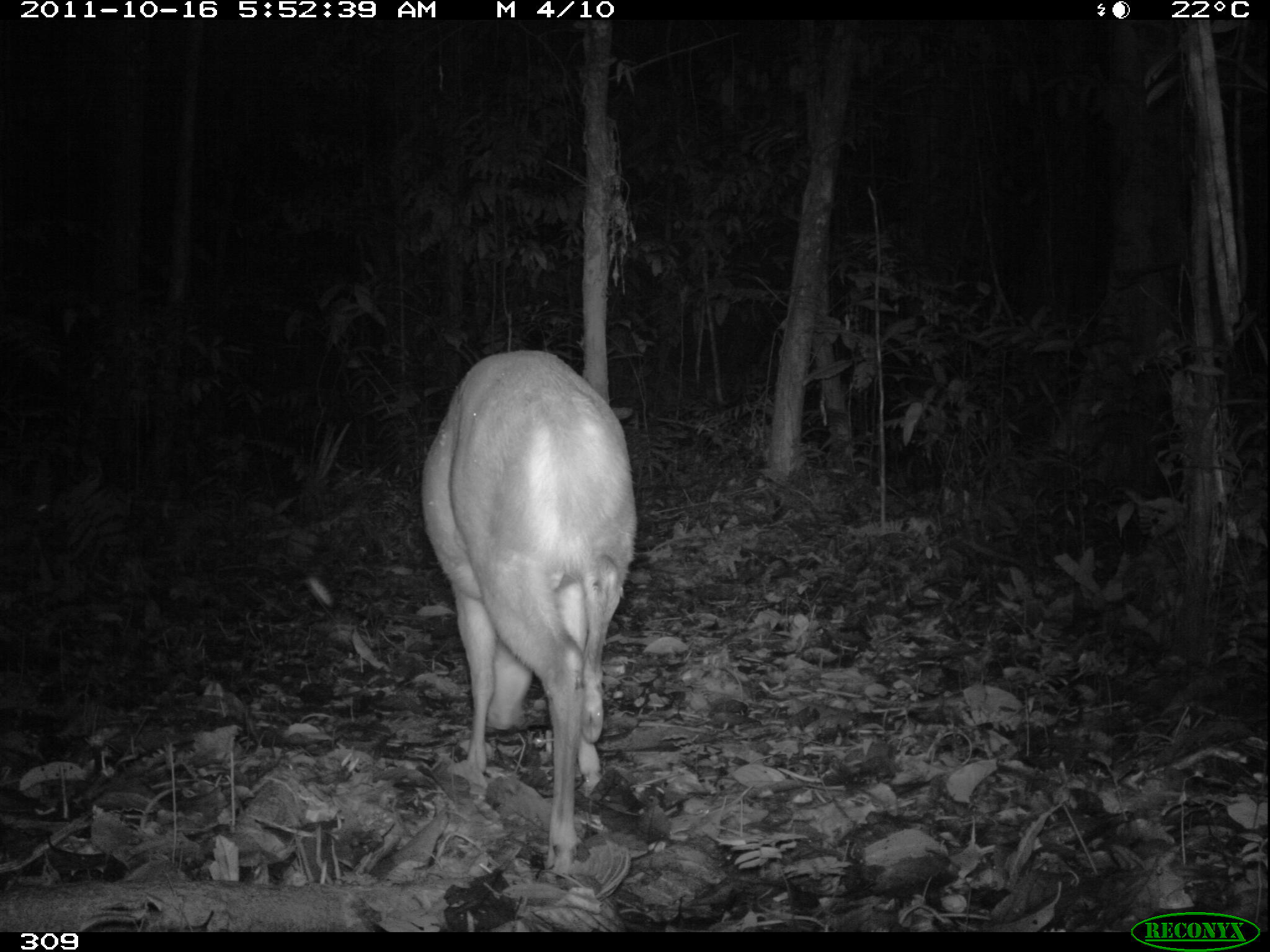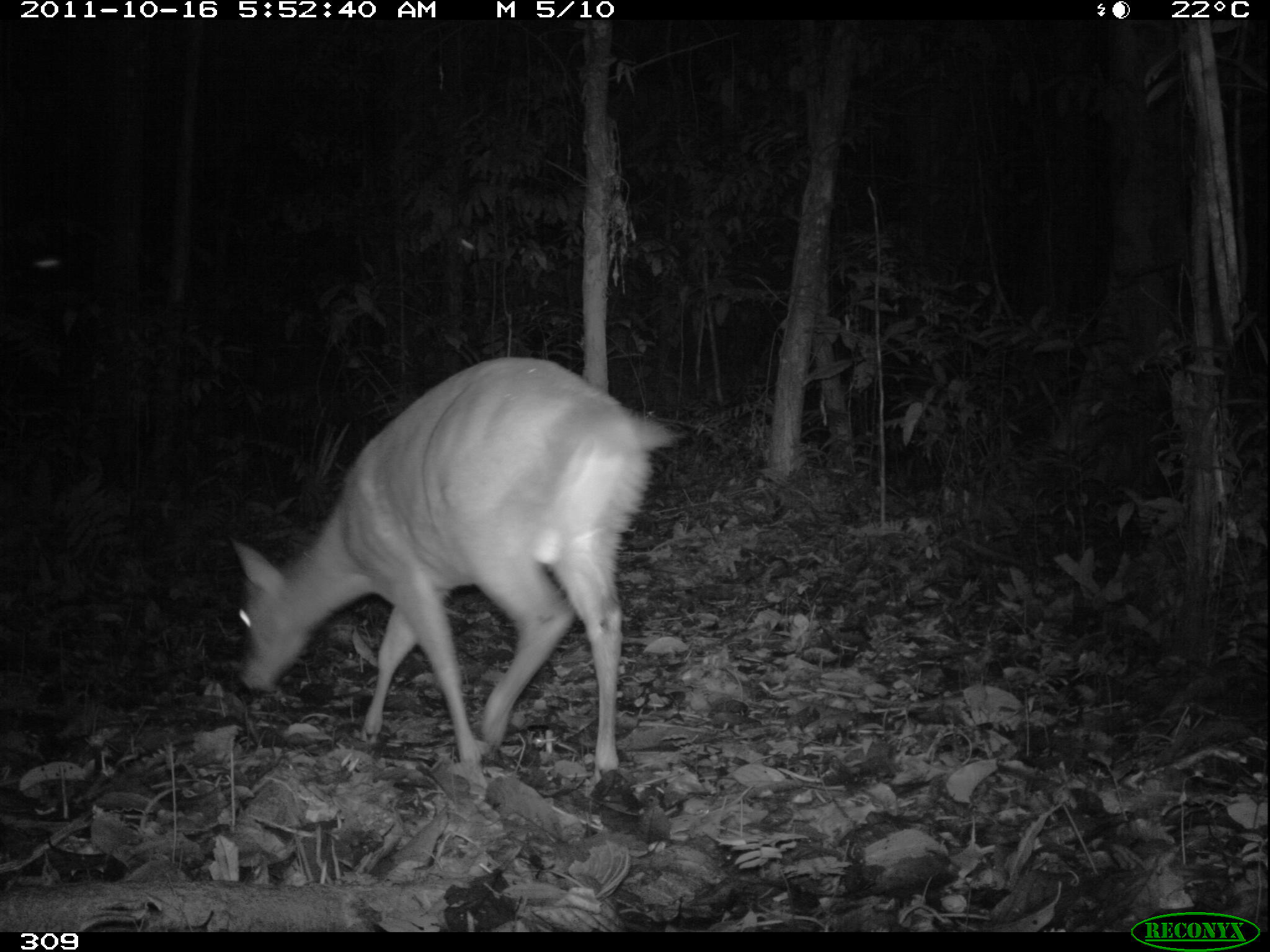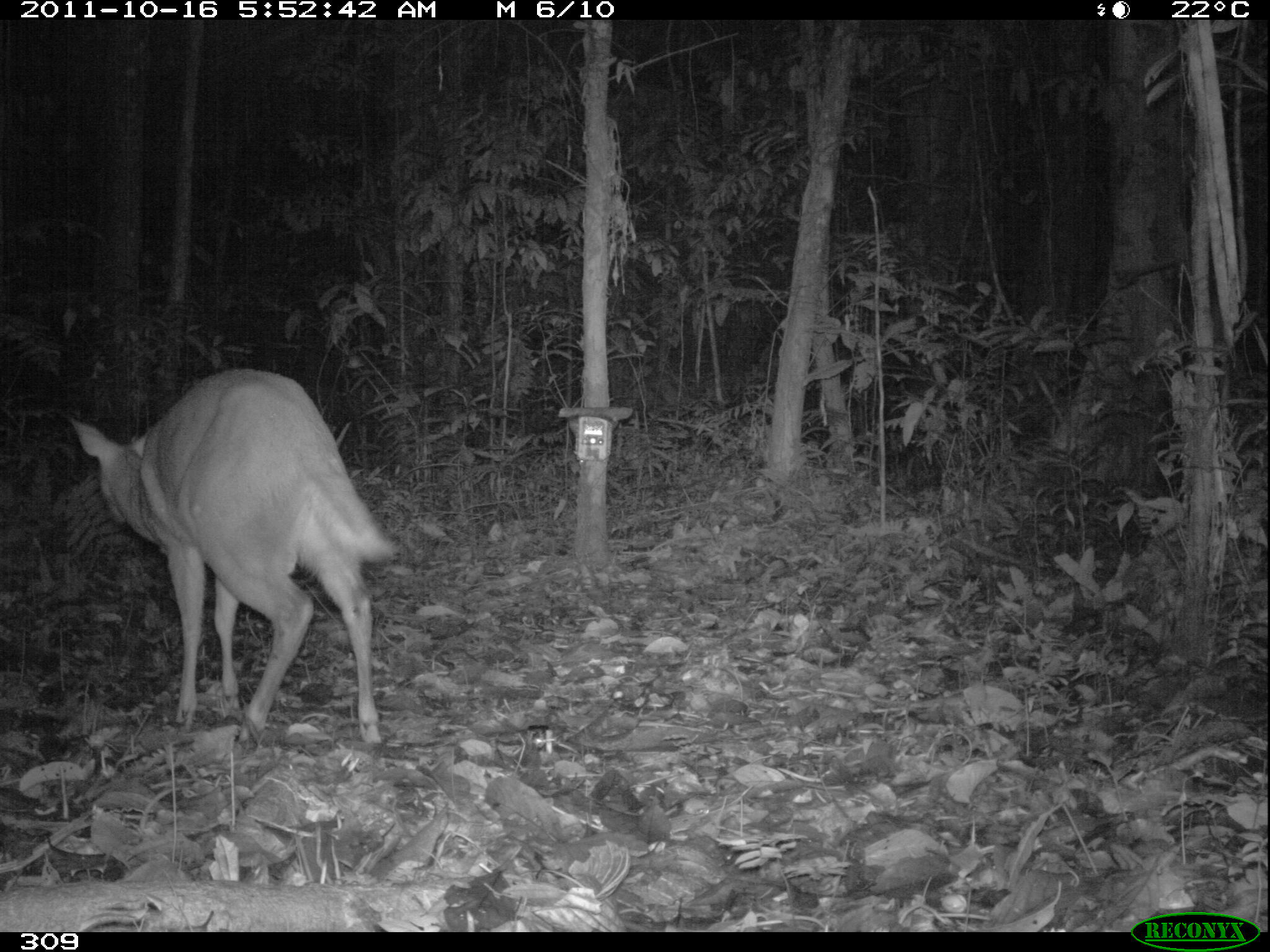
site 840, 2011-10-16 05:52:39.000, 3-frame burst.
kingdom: Animalia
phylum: Chordata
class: Mammalia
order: Artiodactyla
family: Cervidae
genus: Mazama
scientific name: Mazama americana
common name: red brocket